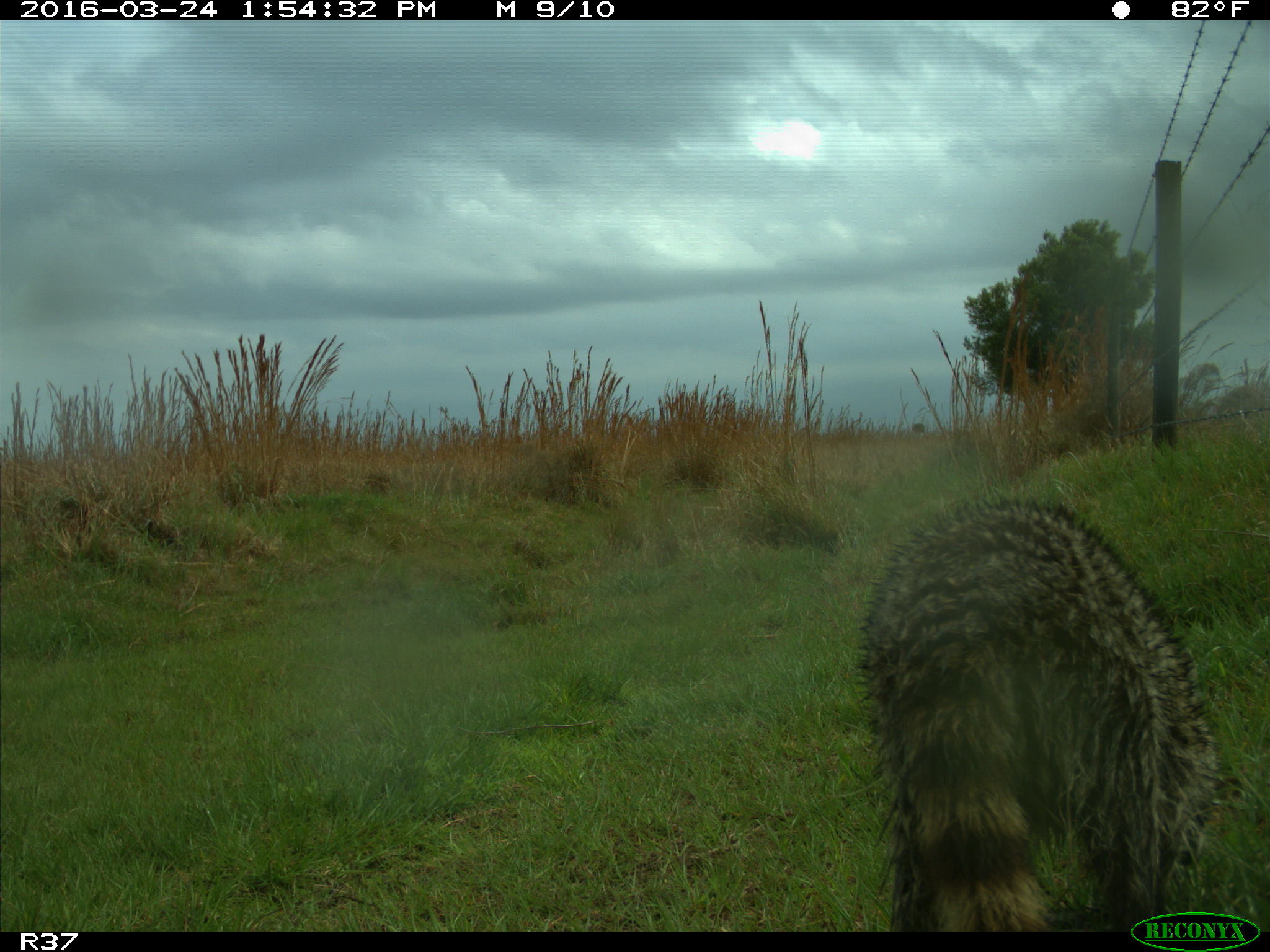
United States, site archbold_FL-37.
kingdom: Animalia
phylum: Chordata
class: Mammalia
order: Carnivora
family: Procyonidae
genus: Procyon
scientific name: Procyon lotor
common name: common raccoon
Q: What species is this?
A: Procyon lotor (common raccoon).